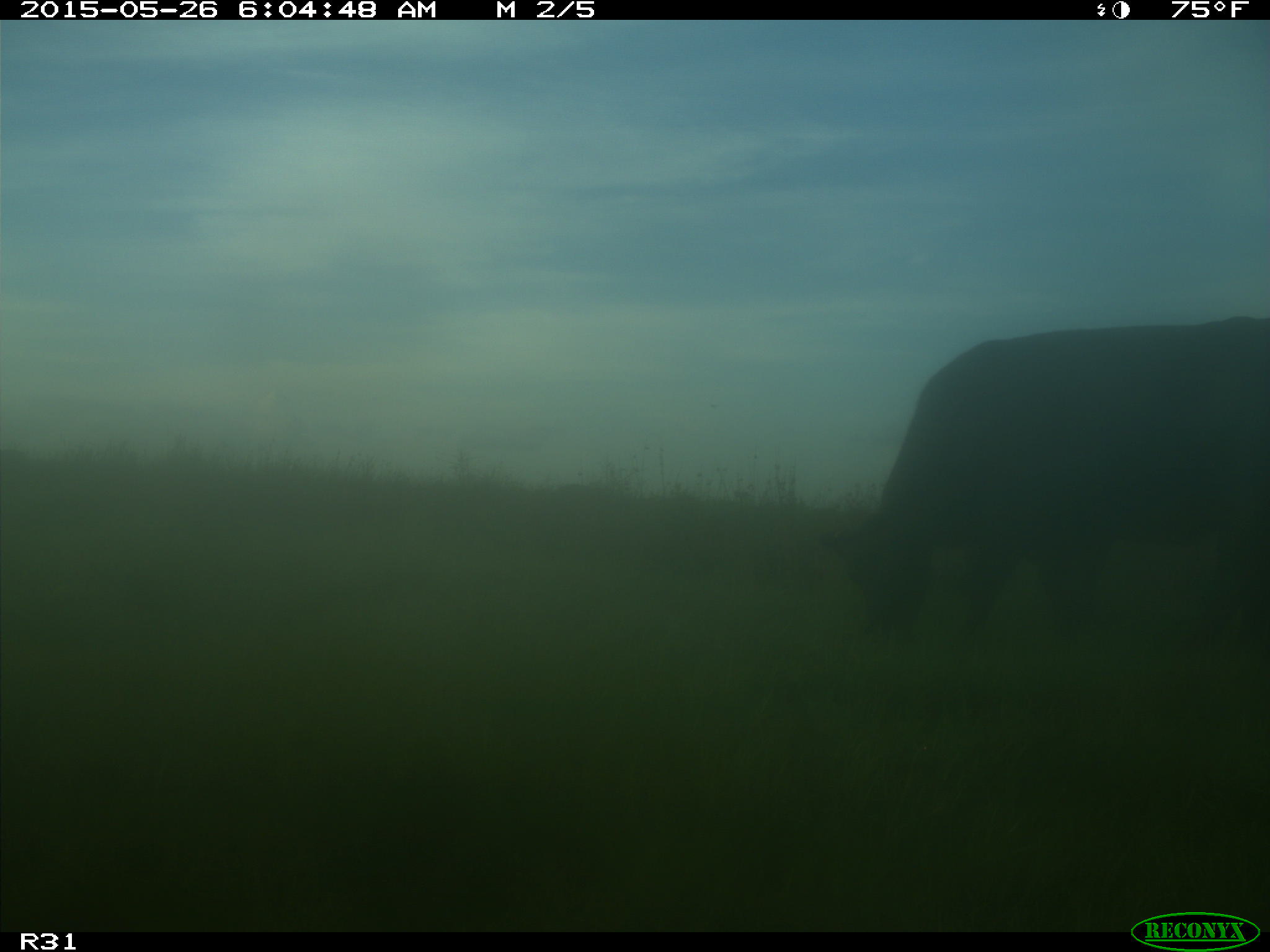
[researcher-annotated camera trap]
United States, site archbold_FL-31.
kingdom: Animalia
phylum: Chordata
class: Mammalia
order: Artiodactyla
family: Bovidae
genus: Bos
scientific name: Bos taurus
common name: domestic cow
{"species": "Bos taurus (domestic cow)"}